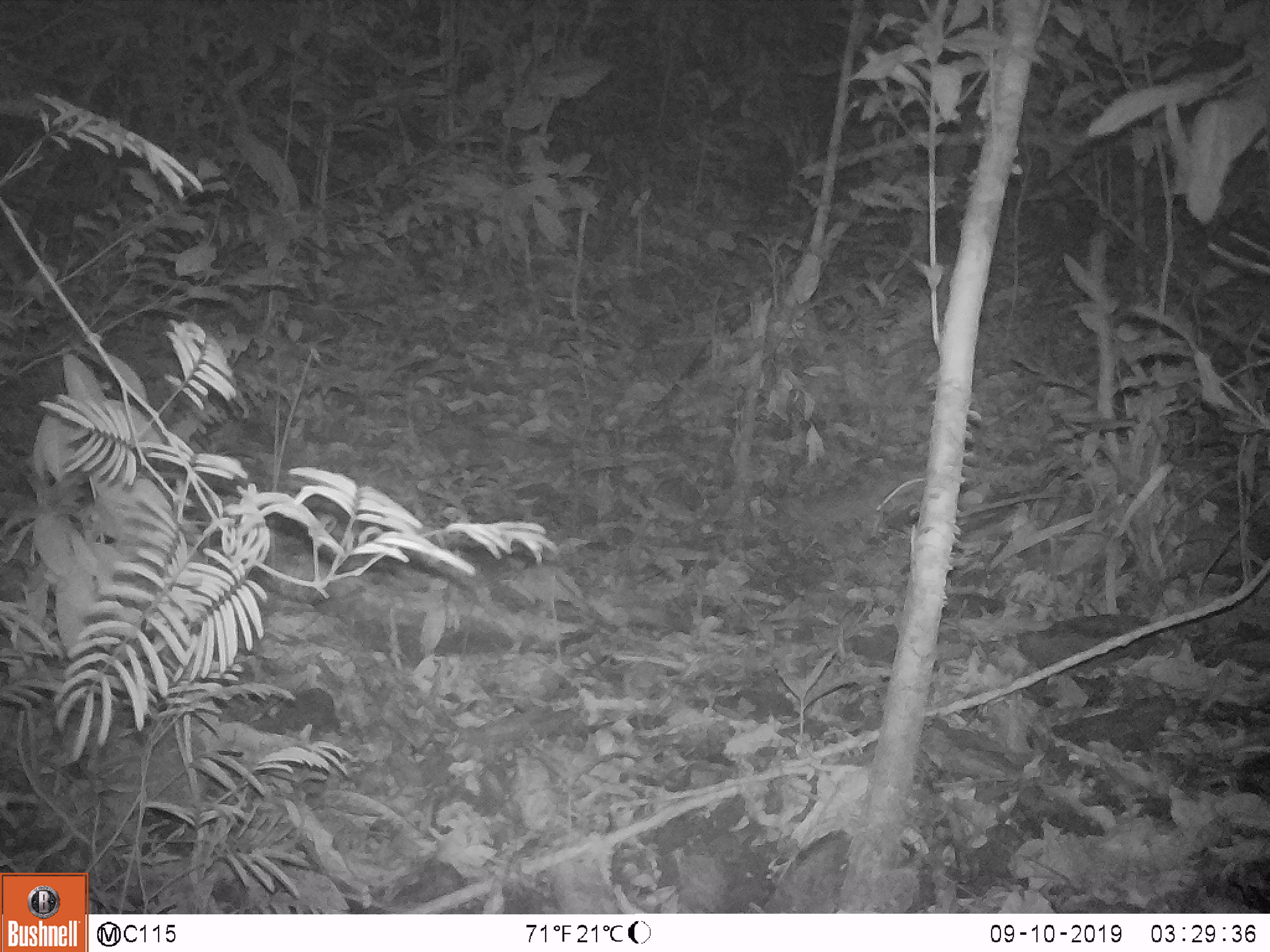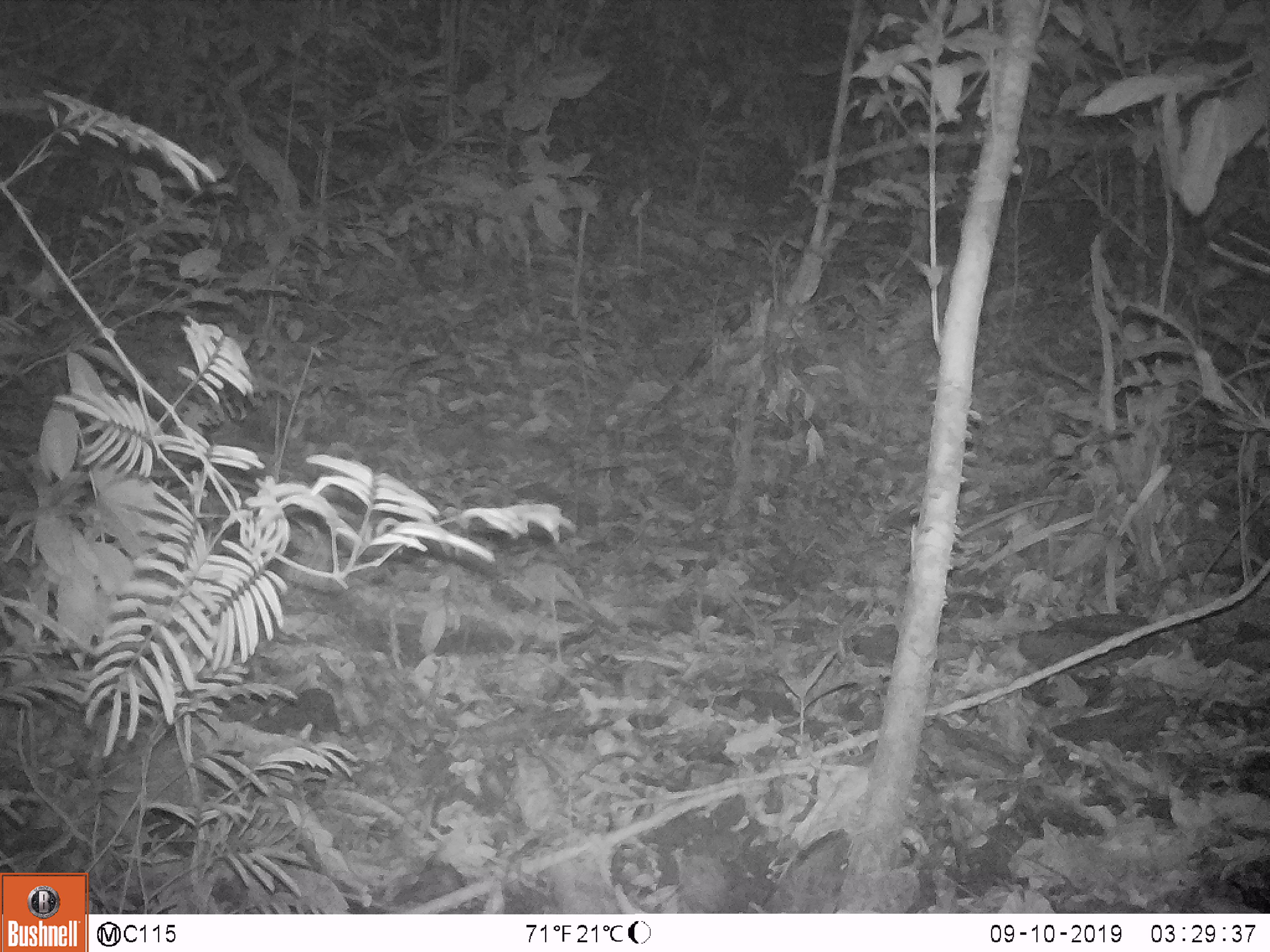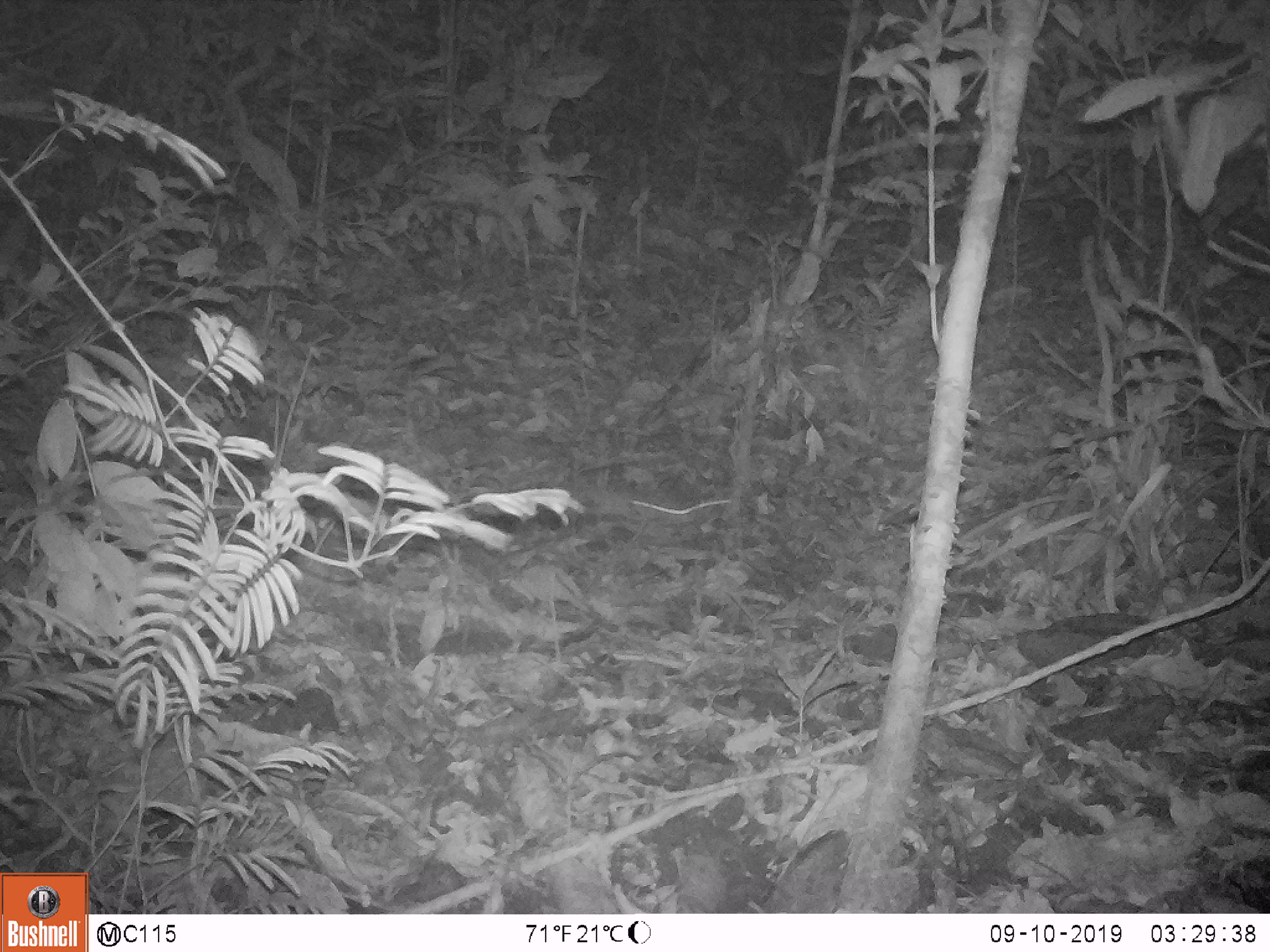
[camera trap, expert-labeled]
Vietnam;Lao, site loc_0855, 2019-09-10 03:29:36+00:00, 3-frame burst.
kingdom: Animalia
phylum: Chordata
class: Mammalia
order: Rodentia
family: Muridae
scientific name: Muridae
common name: old-world mice and rats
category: unidentified murid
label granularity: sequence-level